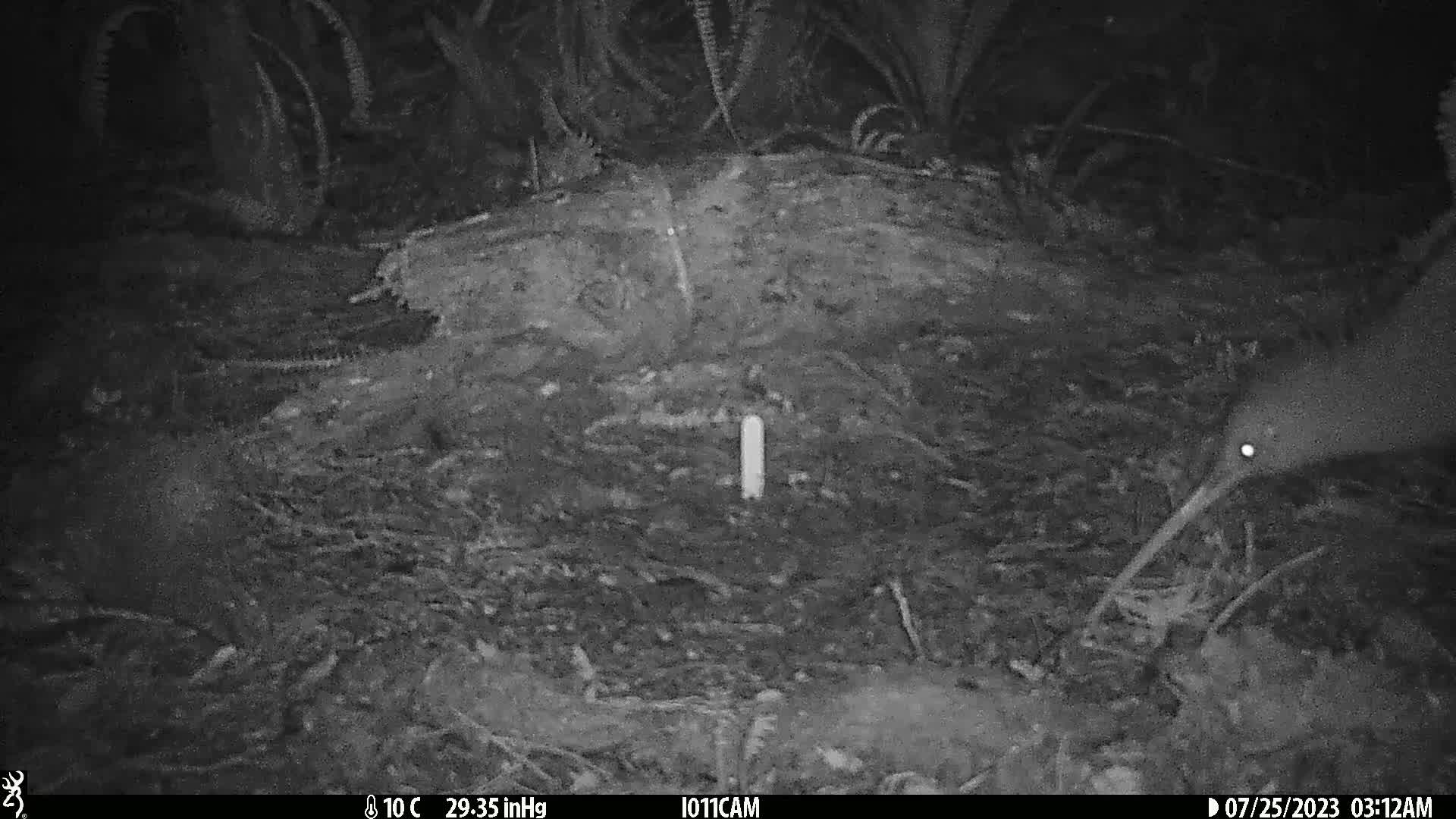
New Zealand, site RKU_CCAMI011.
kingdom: Animalia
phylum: Chordata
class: Aves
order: Apterygiformes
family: Apterygidae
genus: Apteryx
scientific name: Apteryx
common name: kiwi